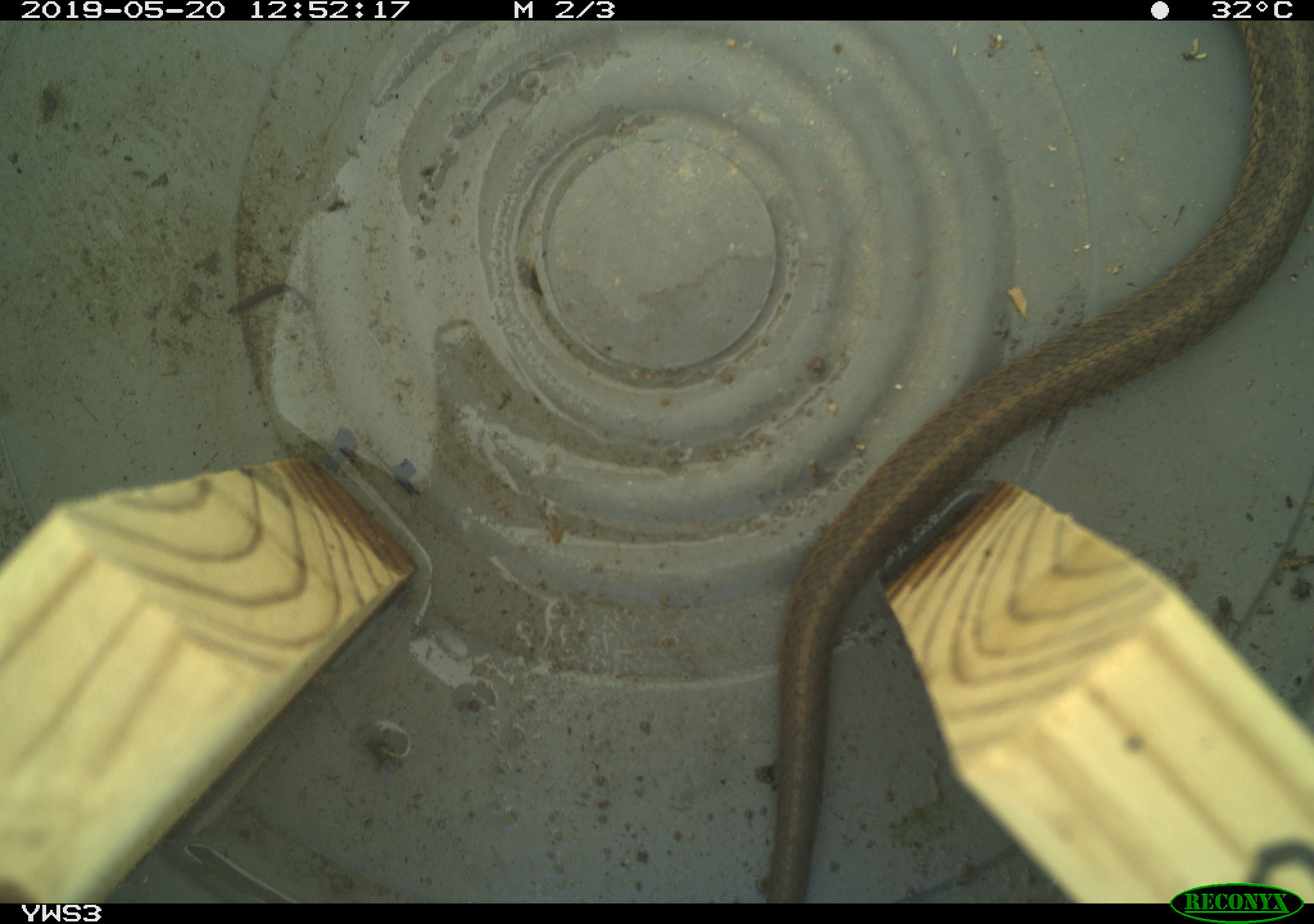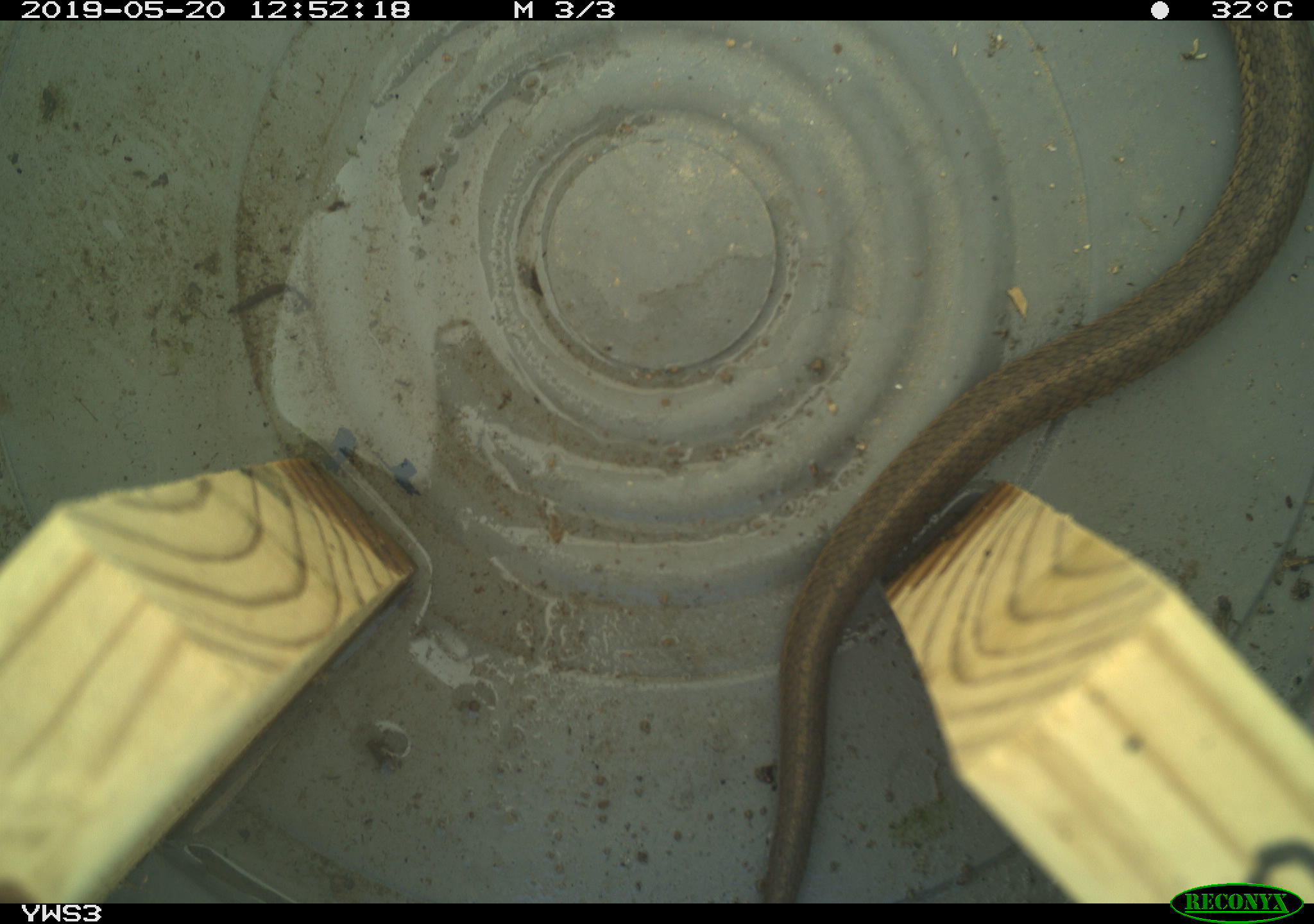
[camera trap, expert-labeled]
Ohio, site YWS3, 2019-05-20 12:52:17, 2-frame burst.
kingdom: Animalia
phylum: Chordata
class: Reptilia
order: Squamata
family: Colubridae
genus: Thamnophis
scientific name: Thamnophis sirtalis sirtalis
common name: eastern gartersnake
Eastern gartersnake (Thamnophis sirtalis sirtalis).